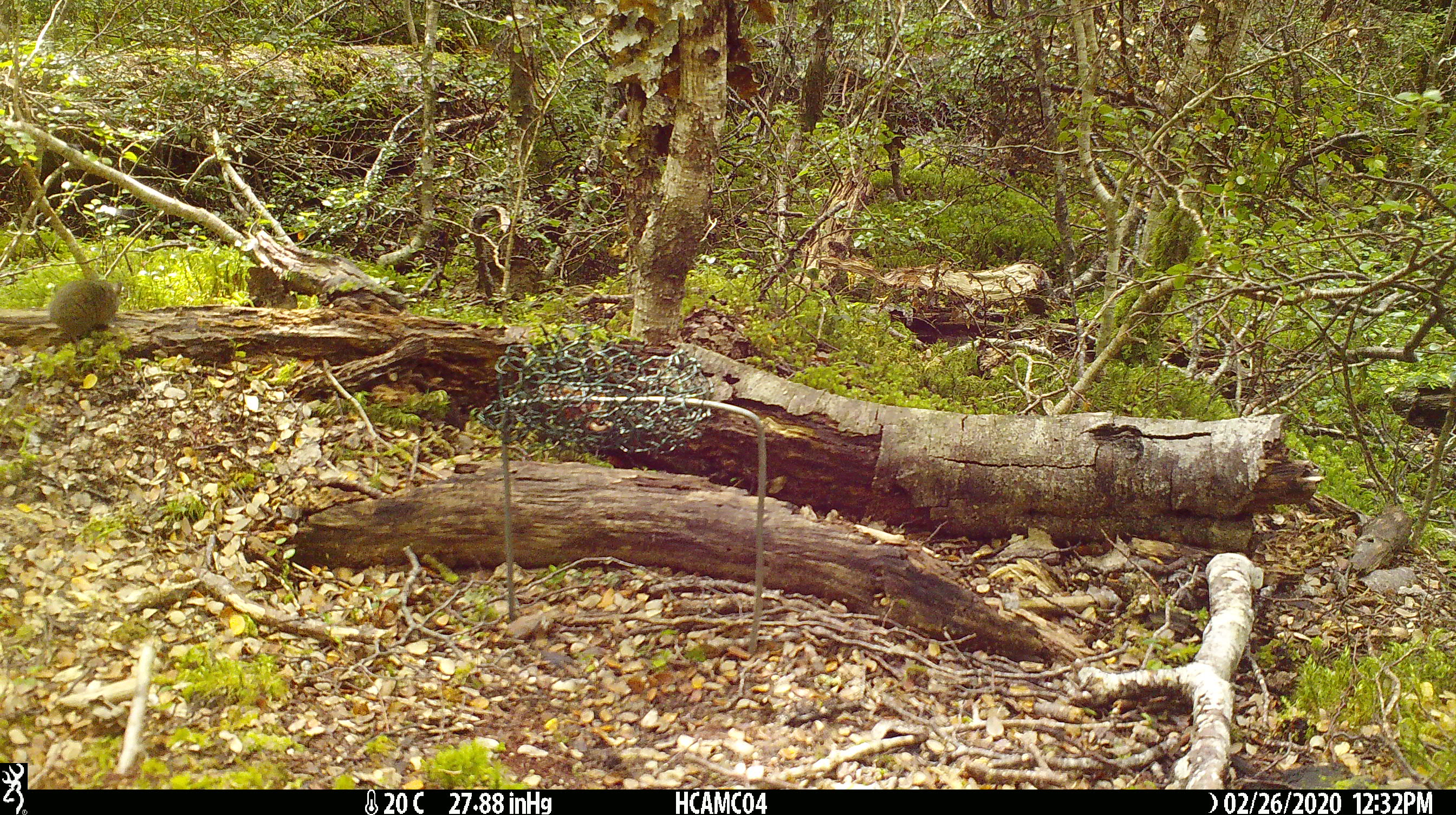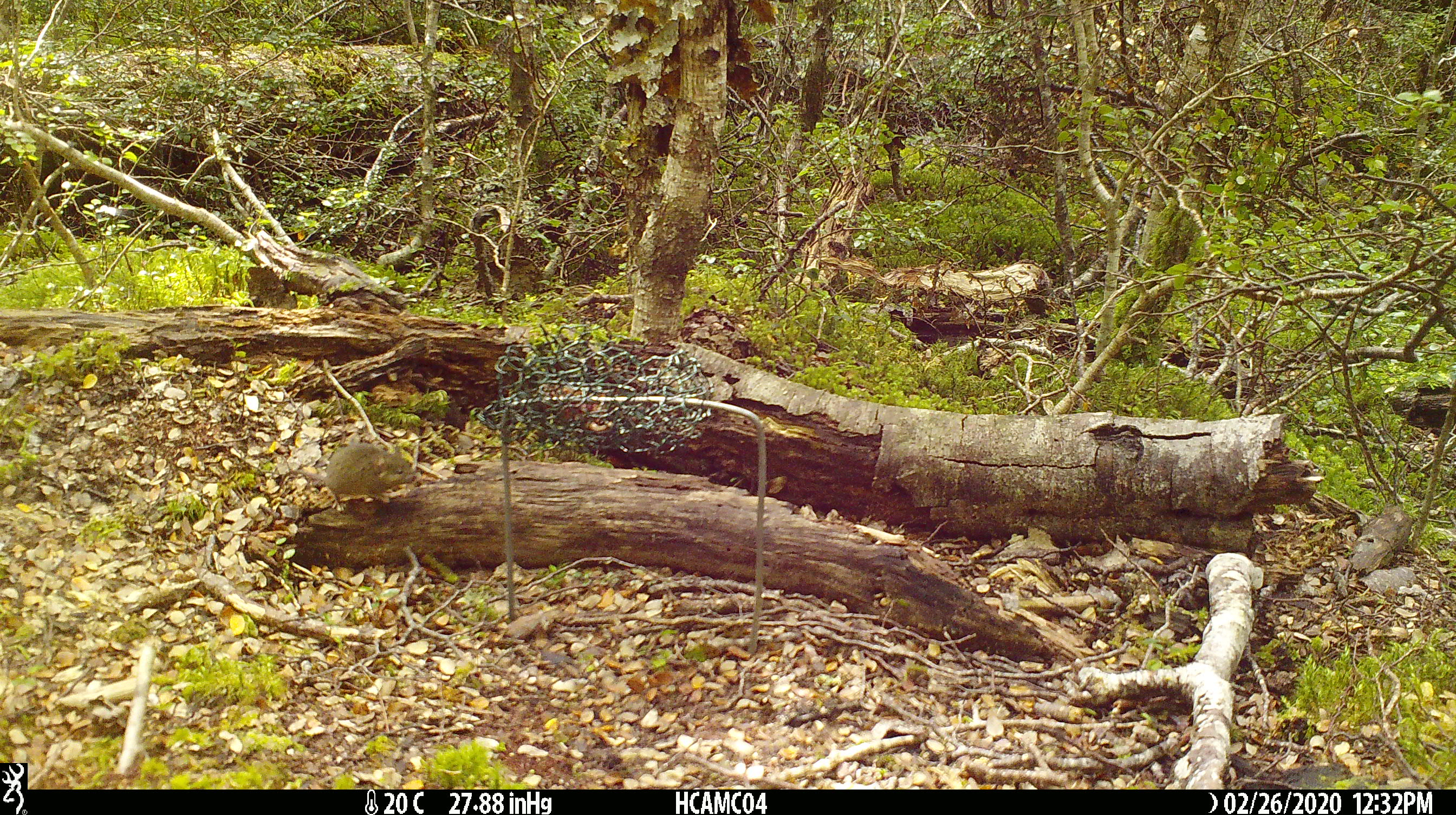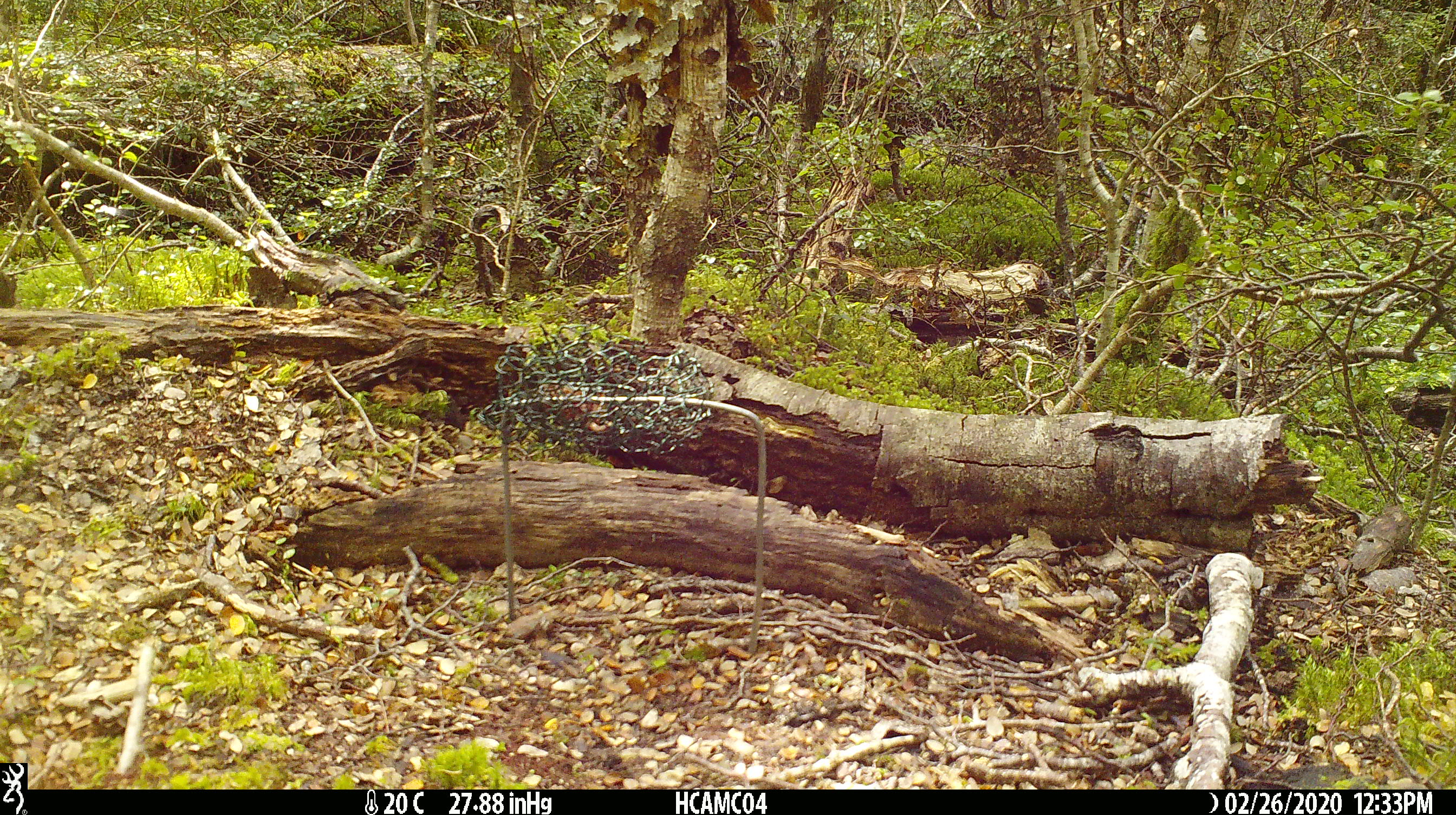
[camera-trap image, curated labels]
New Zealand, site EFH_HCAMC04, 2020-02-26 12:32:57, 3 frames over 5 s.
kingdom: Animalia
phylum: Chordata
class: Mammalia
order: Rodentia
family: Muridae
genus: Mus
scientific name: Mus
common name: mouse